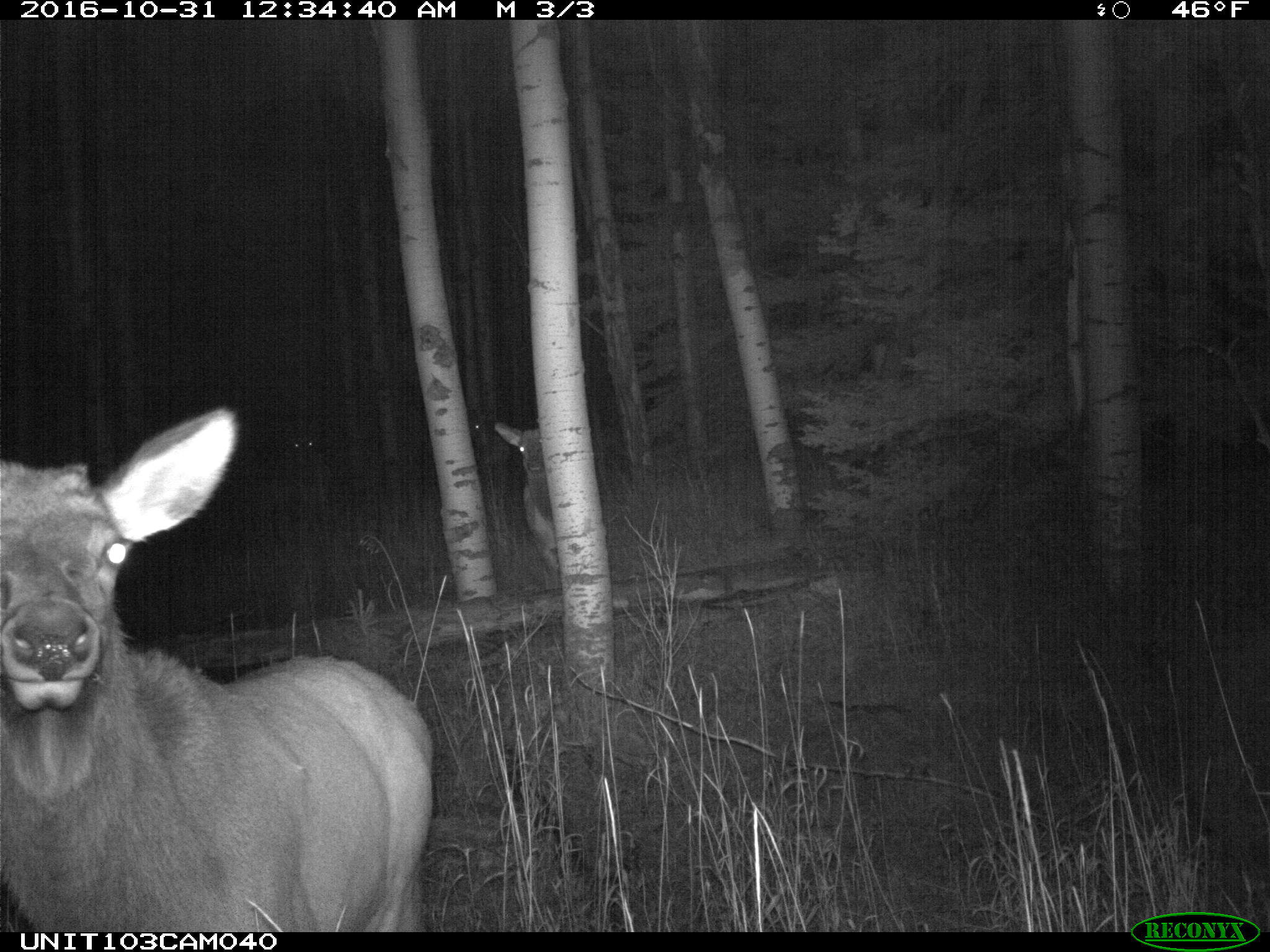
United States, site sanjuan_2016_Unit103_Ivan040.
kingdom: Animalia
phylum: Chordata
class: Mammalia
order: Artiodactyla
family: Cervidae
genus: Cervus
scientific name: Cervus elaphus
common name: red deer